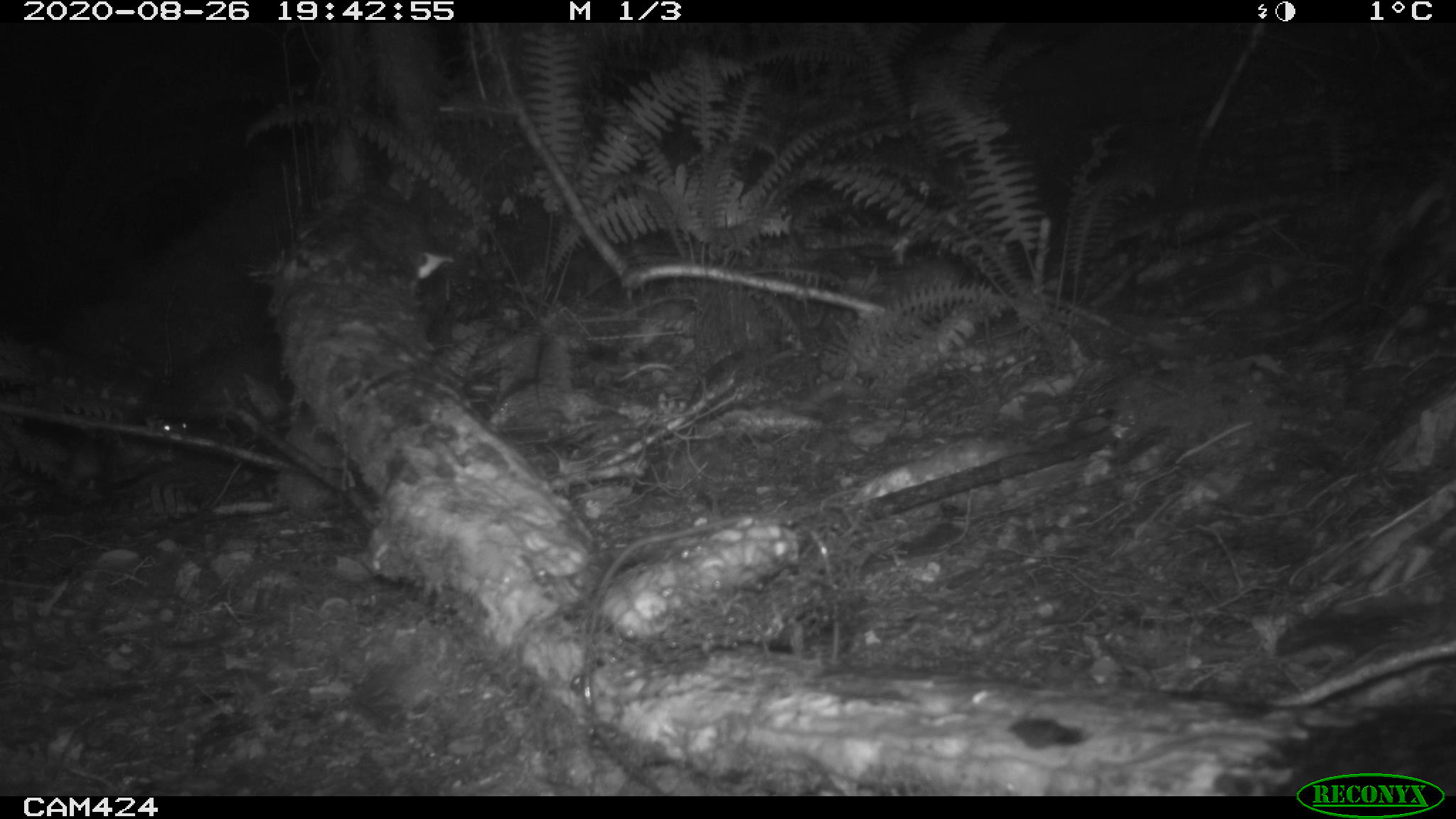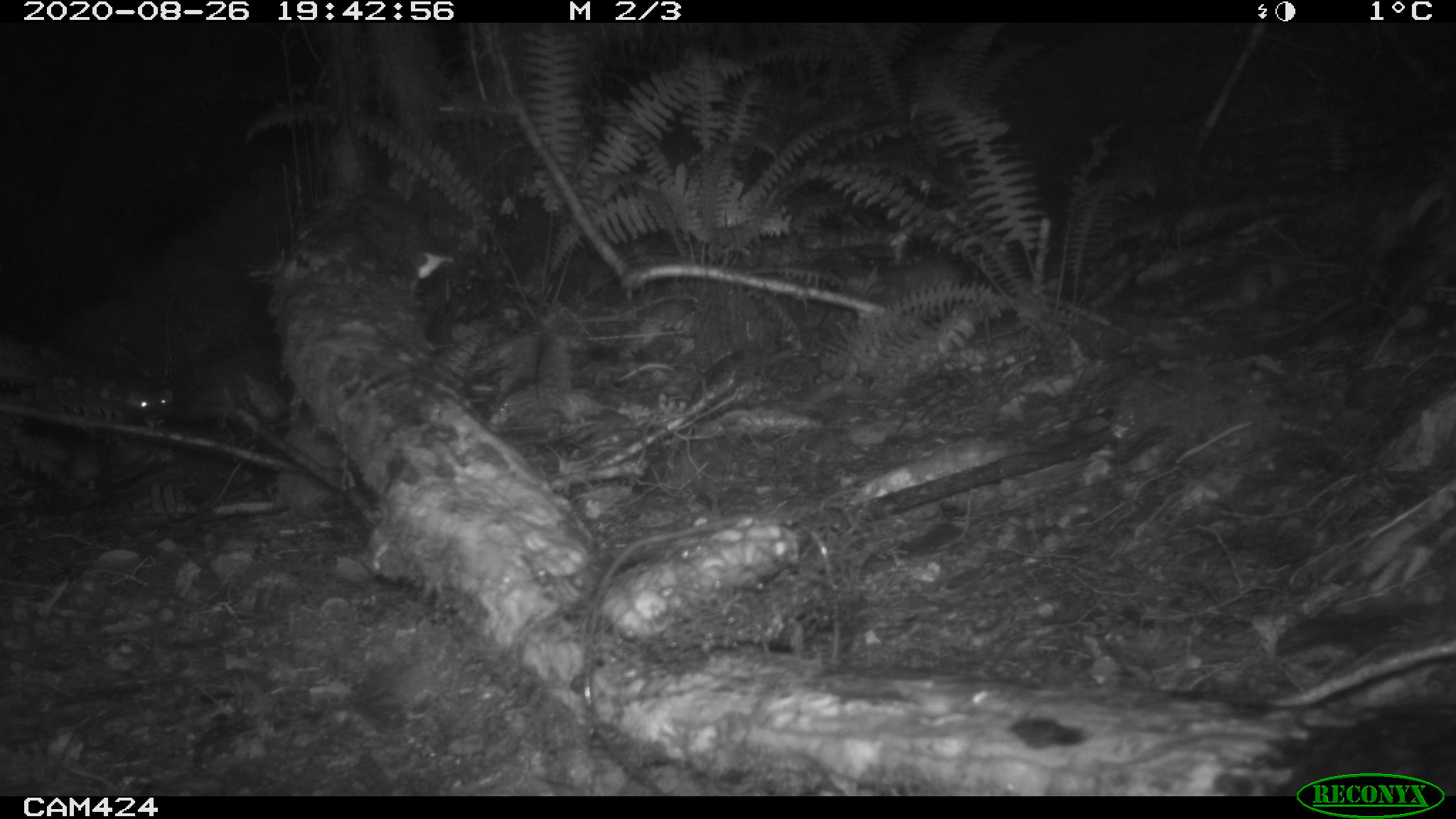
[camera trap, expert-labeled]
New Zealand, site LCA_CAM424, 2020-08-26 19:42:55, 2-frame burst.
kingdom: Animalia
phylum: Chordata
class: Mammalia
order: Carnivora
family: Mustelidae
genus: Mustela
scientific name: Mustela erminea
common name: stoat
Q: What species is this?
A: Stoat (Mustela erminea).